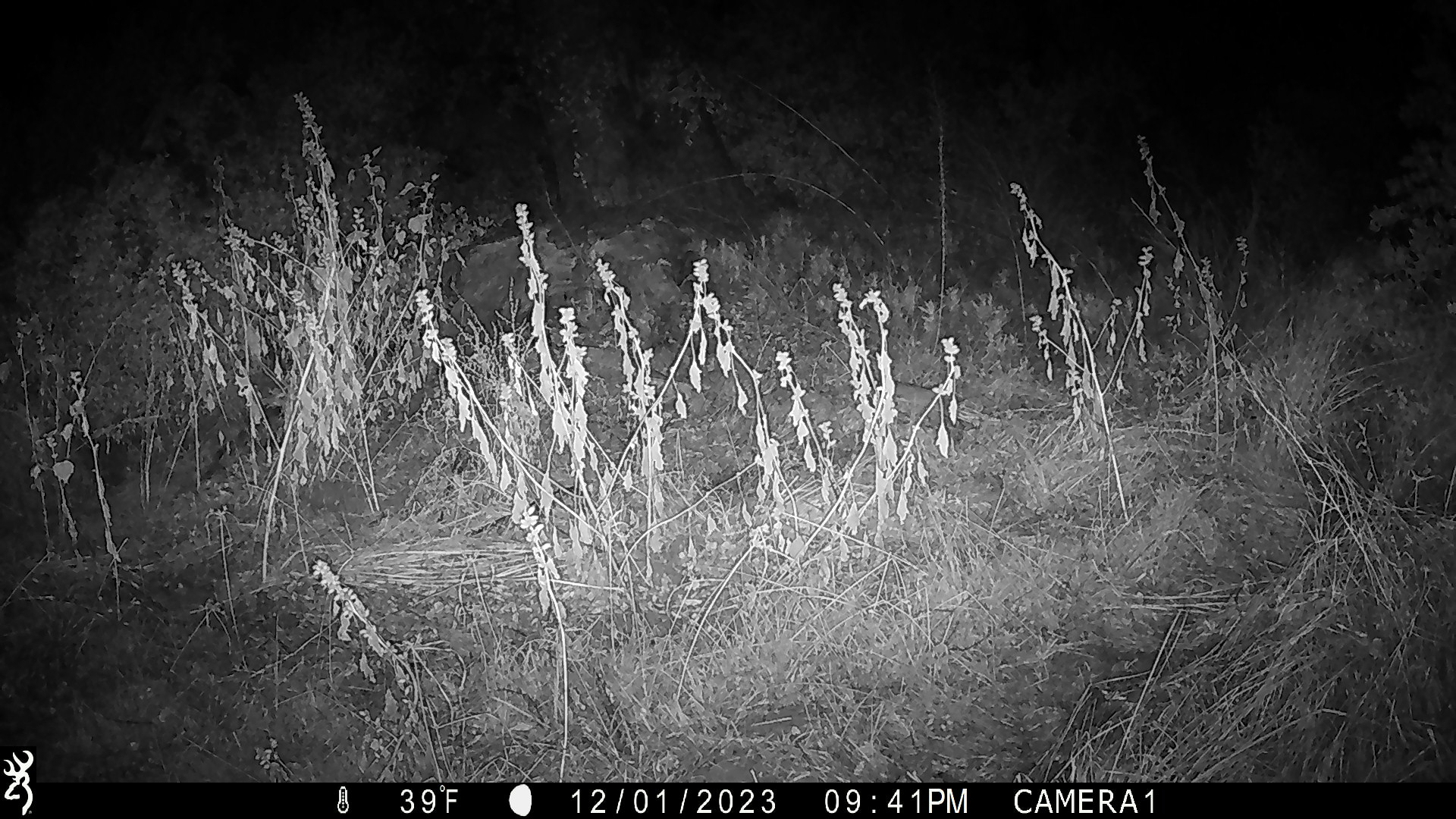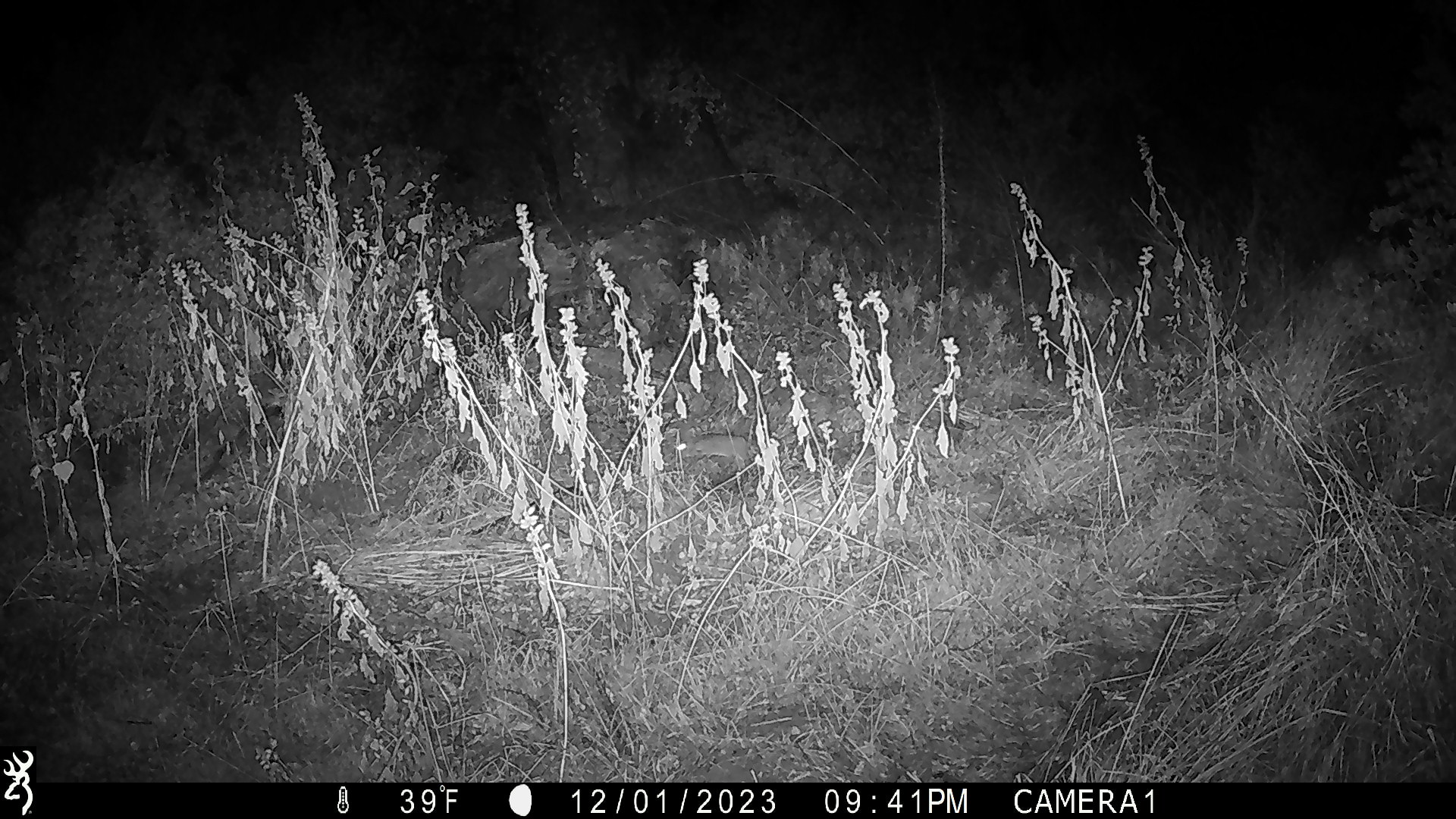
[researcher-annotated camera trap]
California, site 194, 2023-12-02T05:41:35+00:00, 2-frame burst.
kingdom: Animalia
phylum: Chordata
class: Mammalia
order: Rodentia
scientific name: Rodentia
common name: mouse or rat